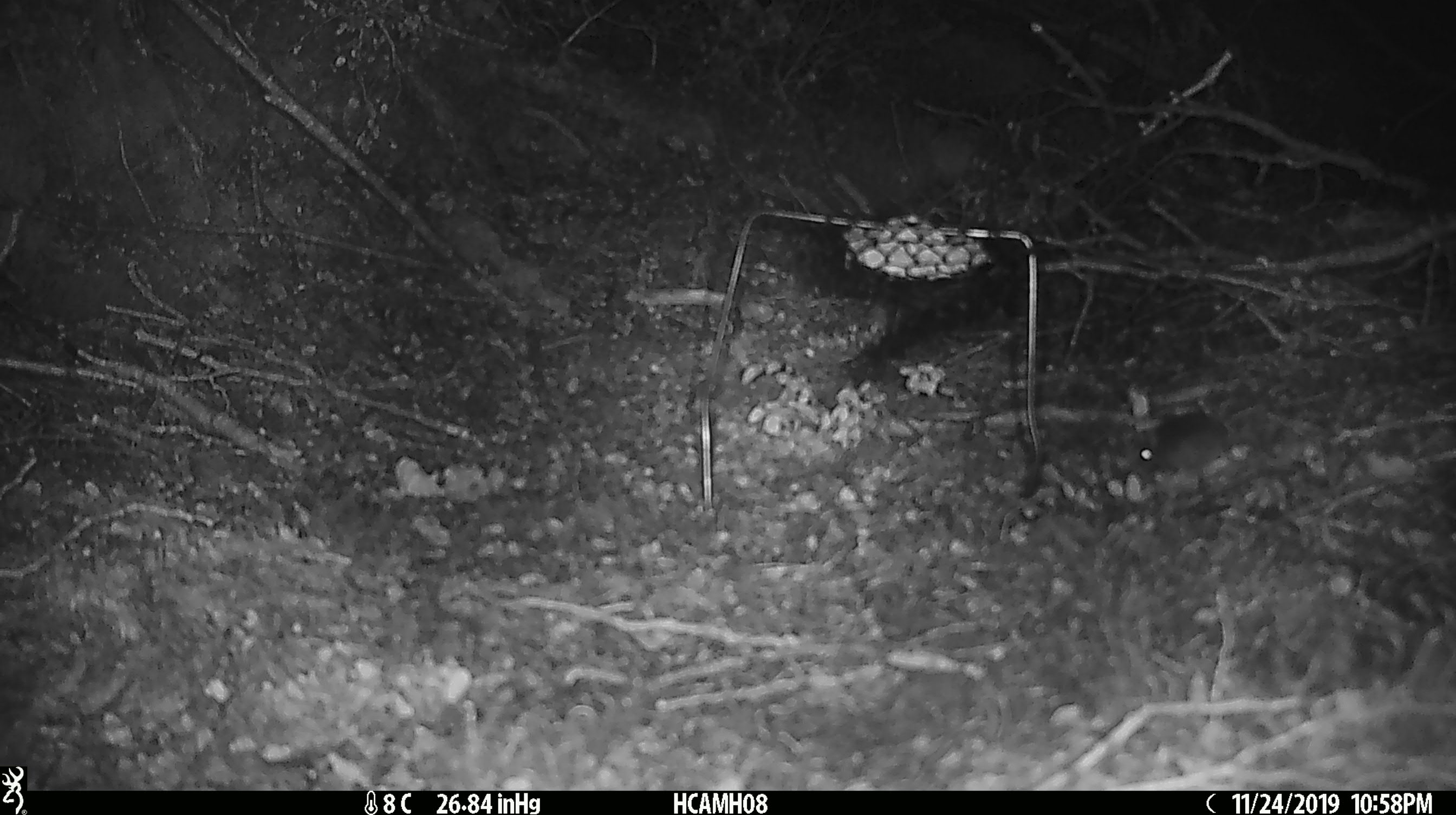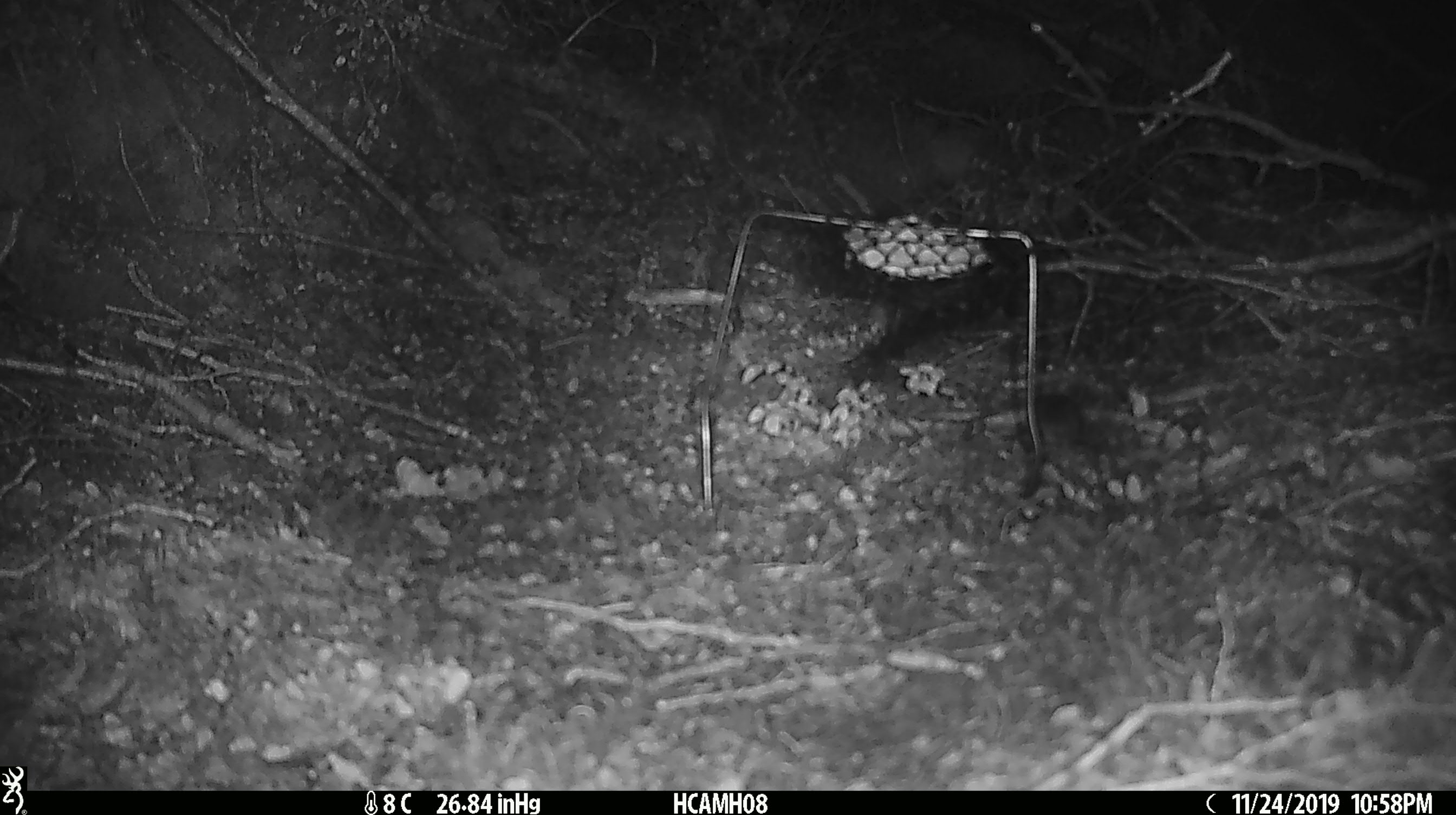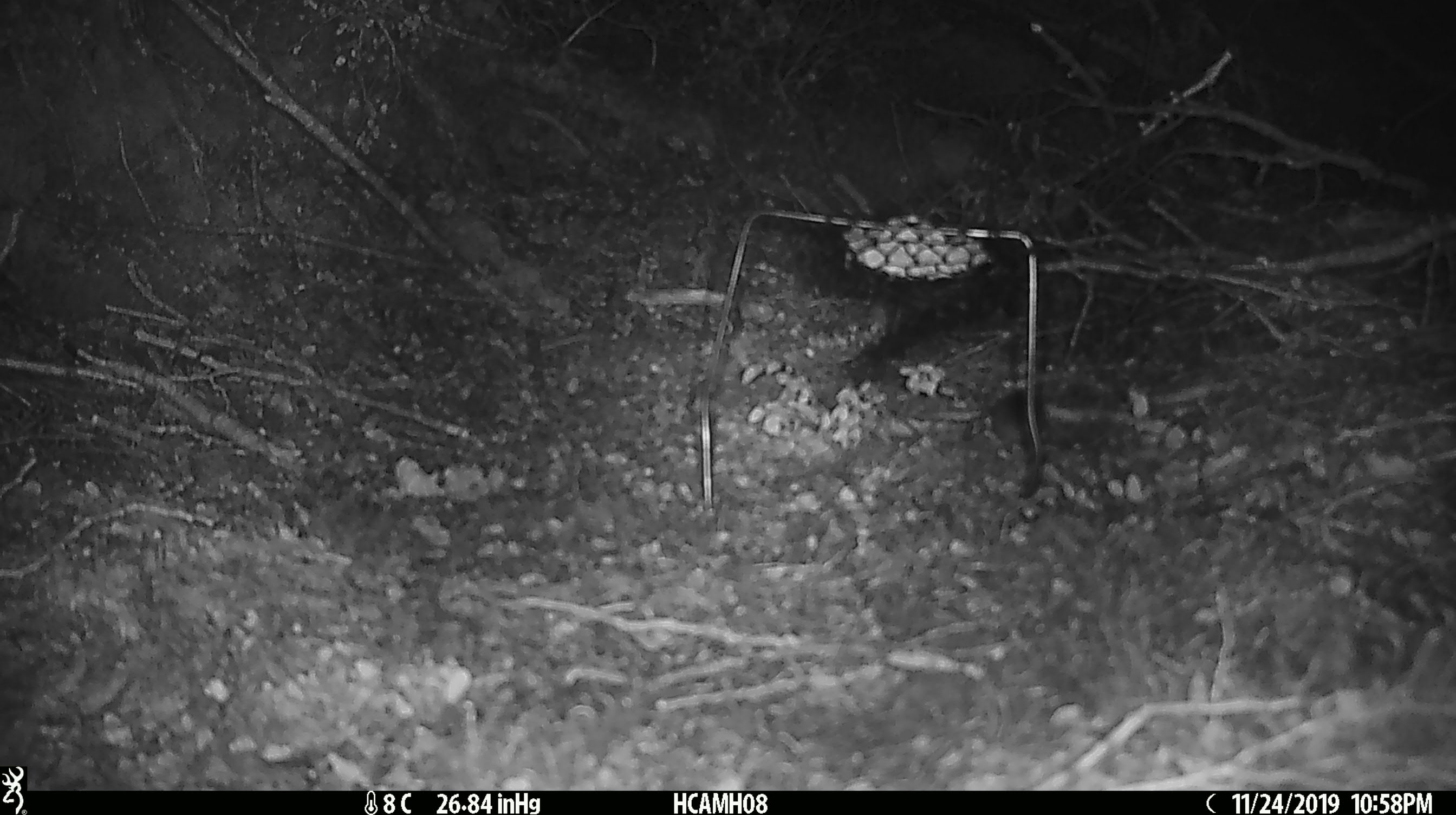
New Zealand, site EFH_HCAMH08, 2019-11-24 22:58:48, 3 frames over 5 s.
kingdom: Animalia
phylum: Chordata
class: Mammalia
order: Rodentia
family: Muridae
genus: Mus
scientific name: Mus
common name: mouse